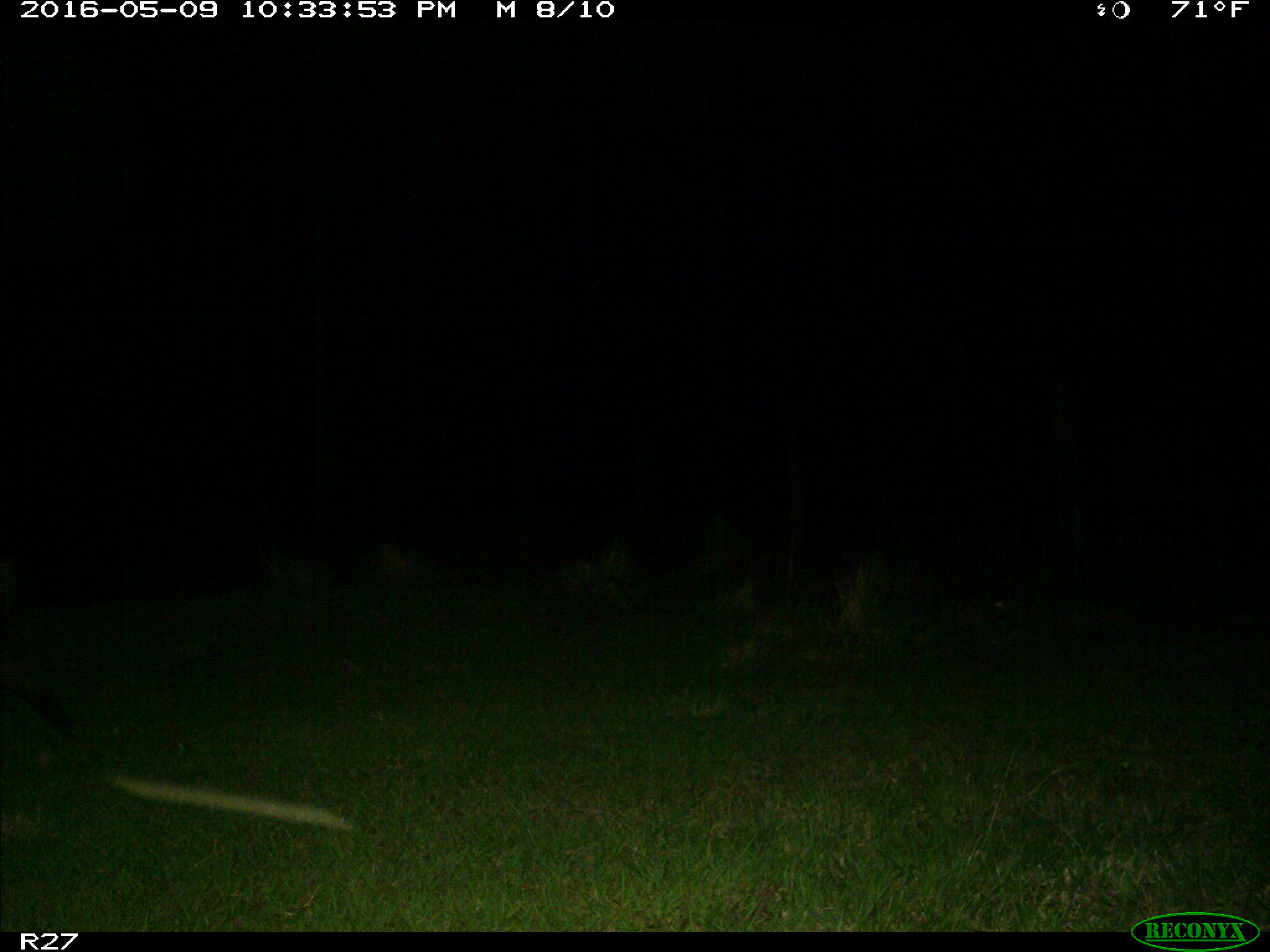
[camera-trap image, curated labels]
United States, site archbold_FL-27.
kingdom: Animalia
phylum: Chordata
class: Mammalia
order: Artiodactyla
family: Suidae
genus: Sus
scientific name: Sus scrofa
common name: wild boar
Sus scrofa (wild boar).